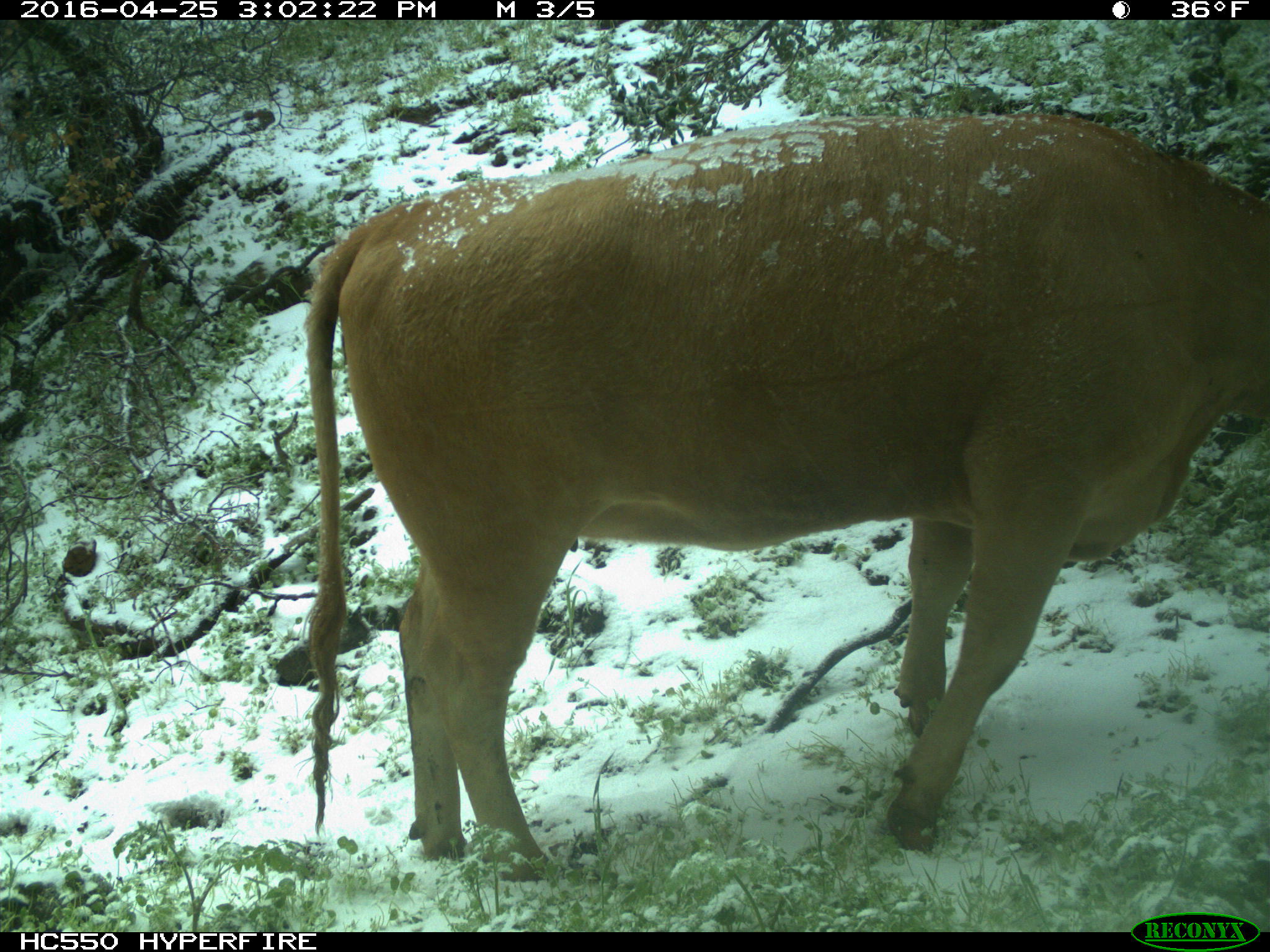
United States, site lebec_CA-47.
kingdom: Animalia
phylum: Chordata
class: Mammalia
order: Artiodactyla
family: Bovidae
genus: Bos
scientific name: Bos taurus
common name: domestic cow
Bos taurus (domestic cow).